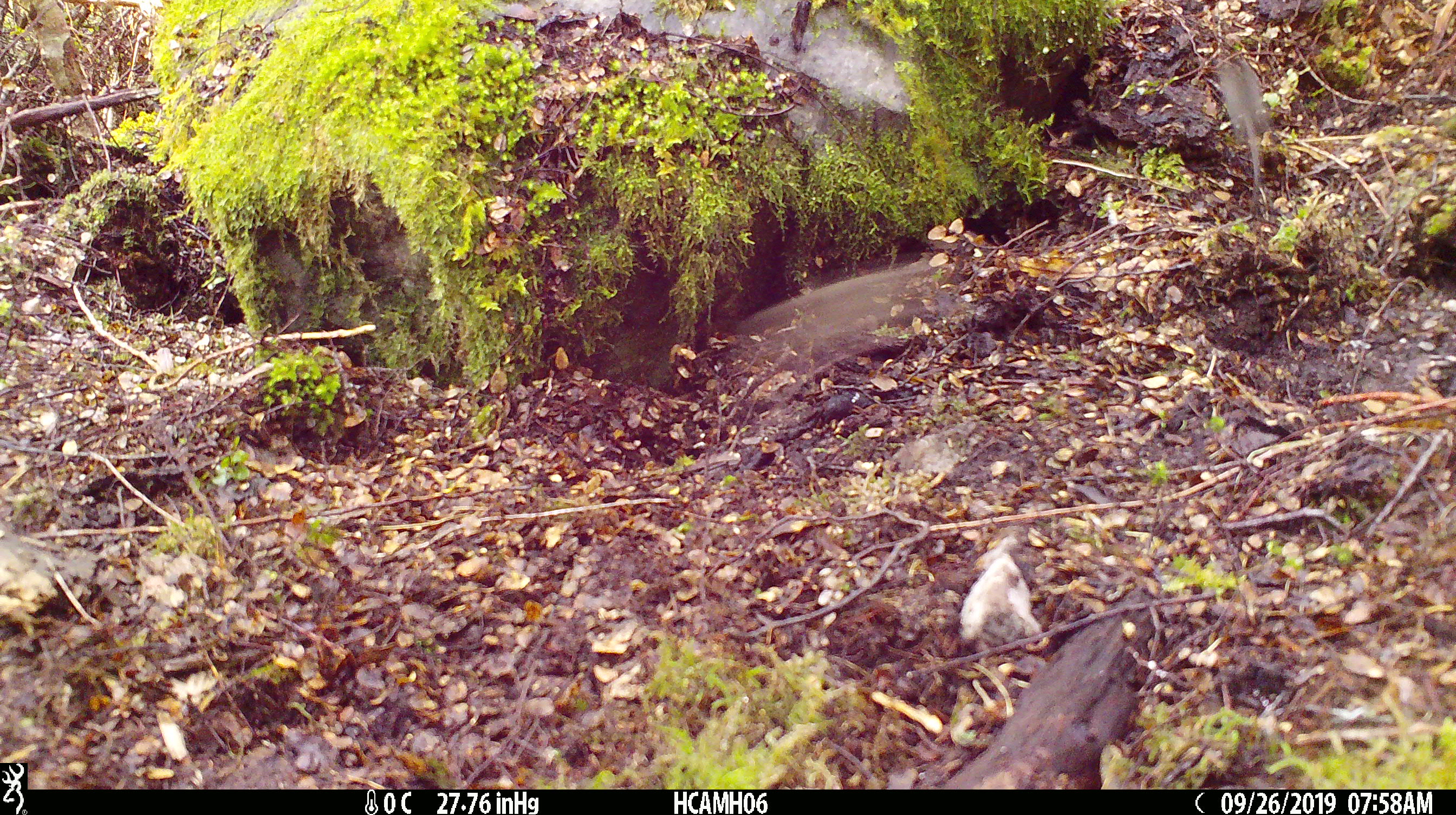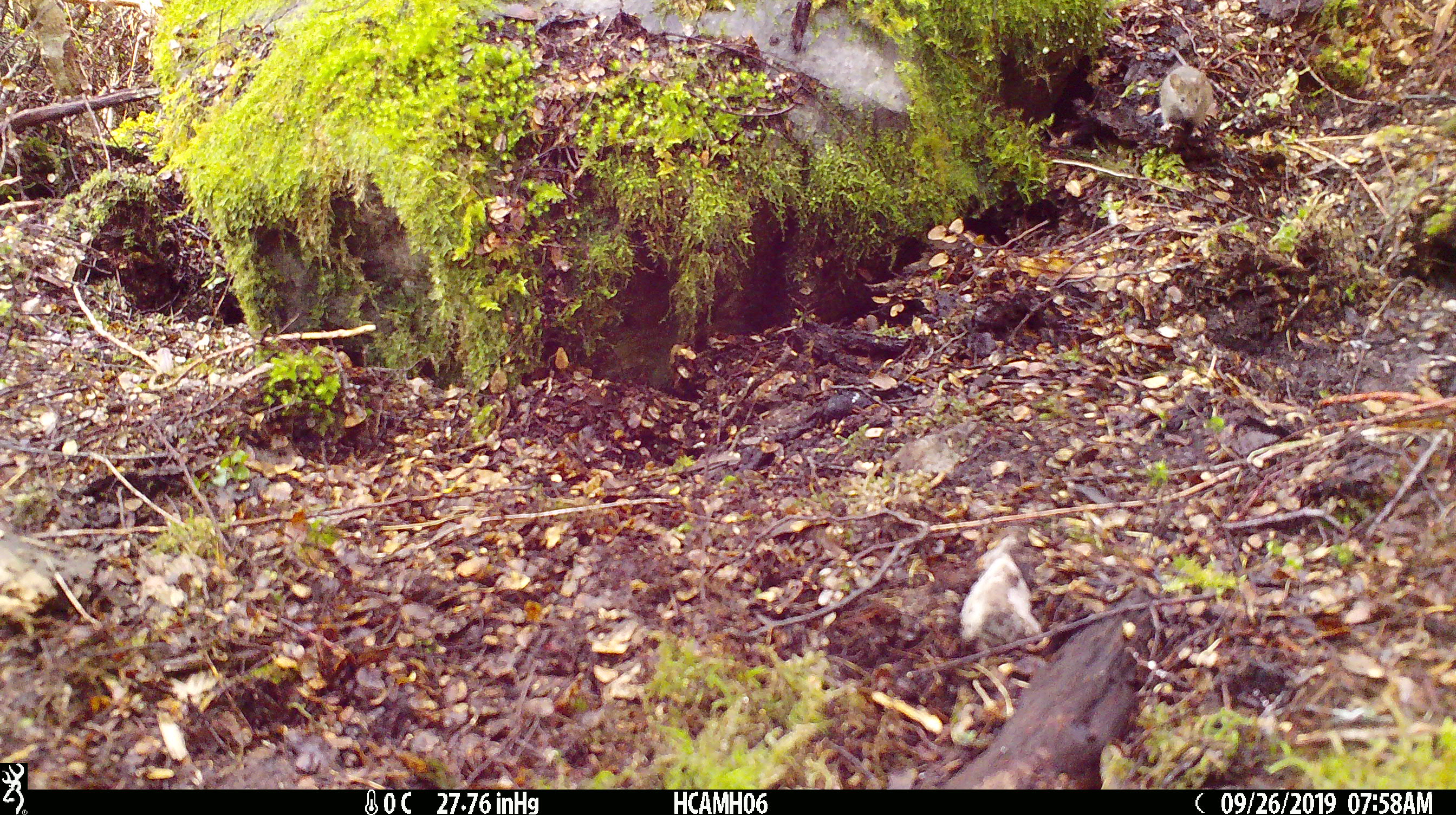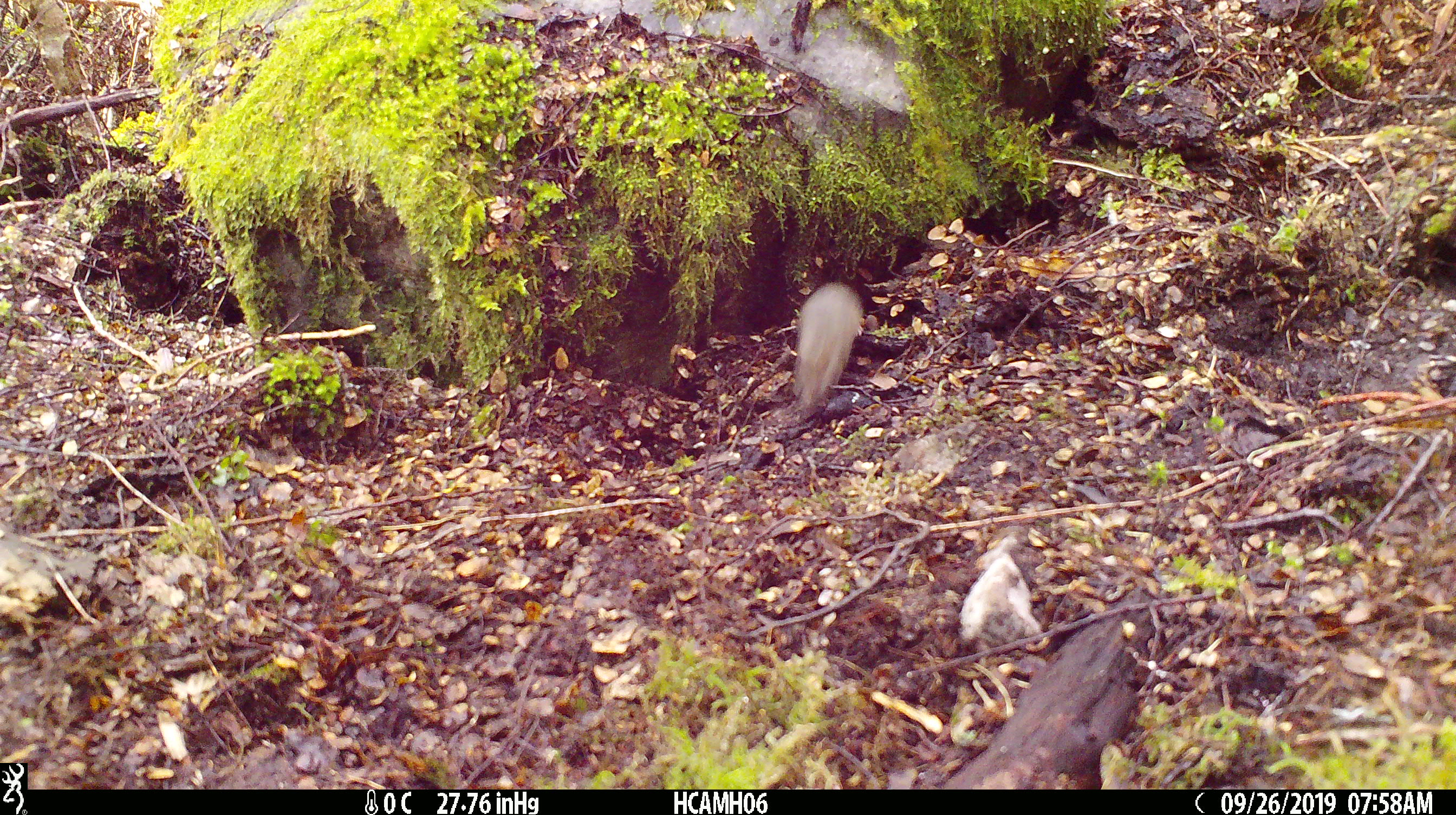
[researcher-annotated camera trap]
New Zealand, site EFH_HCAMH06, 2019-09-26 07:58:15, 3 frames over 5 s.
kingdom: Animalia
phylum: Chordata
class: Mammalia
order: Rodentia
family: Muridae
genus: Mus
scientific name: Mus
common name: mouse